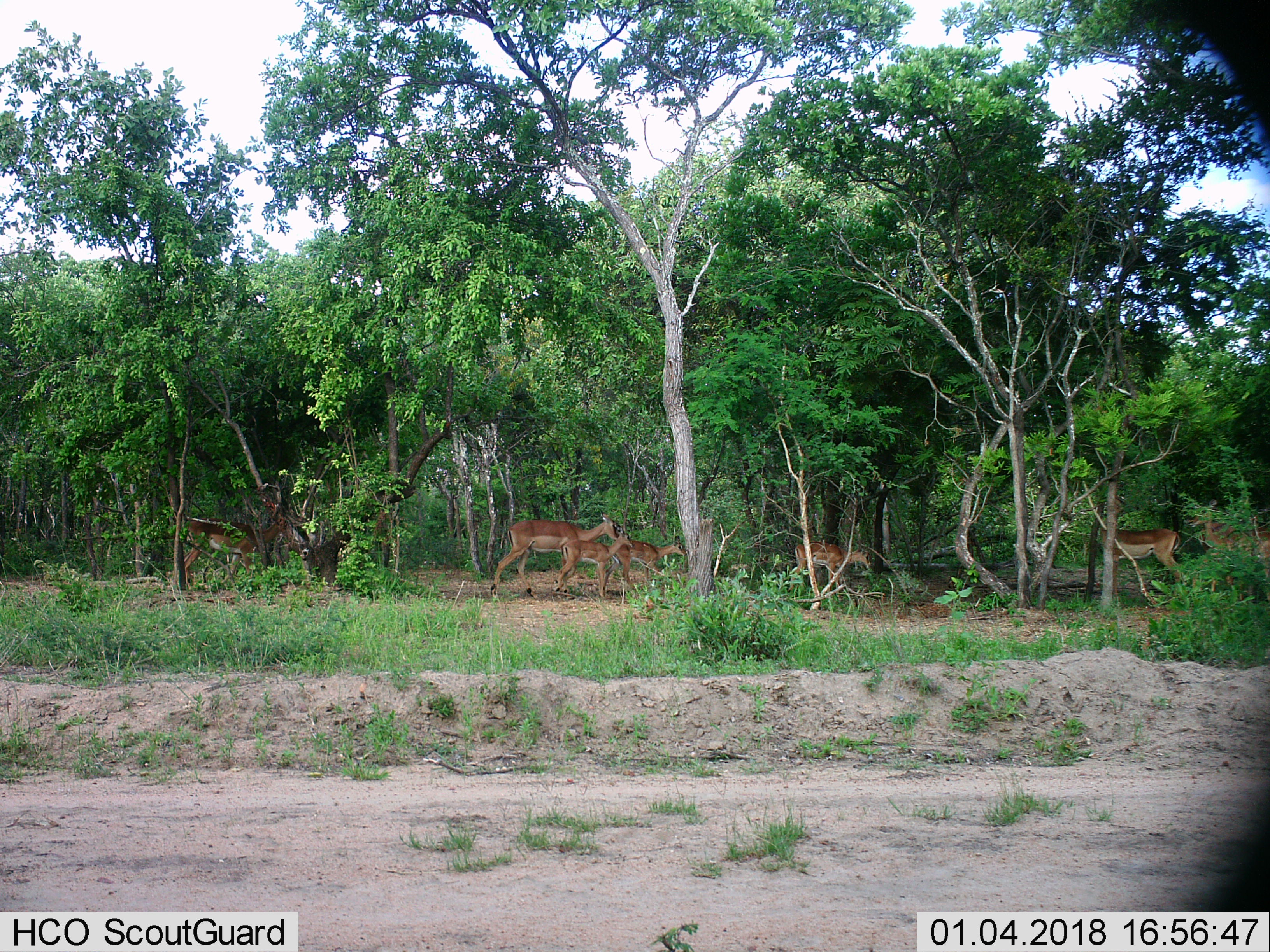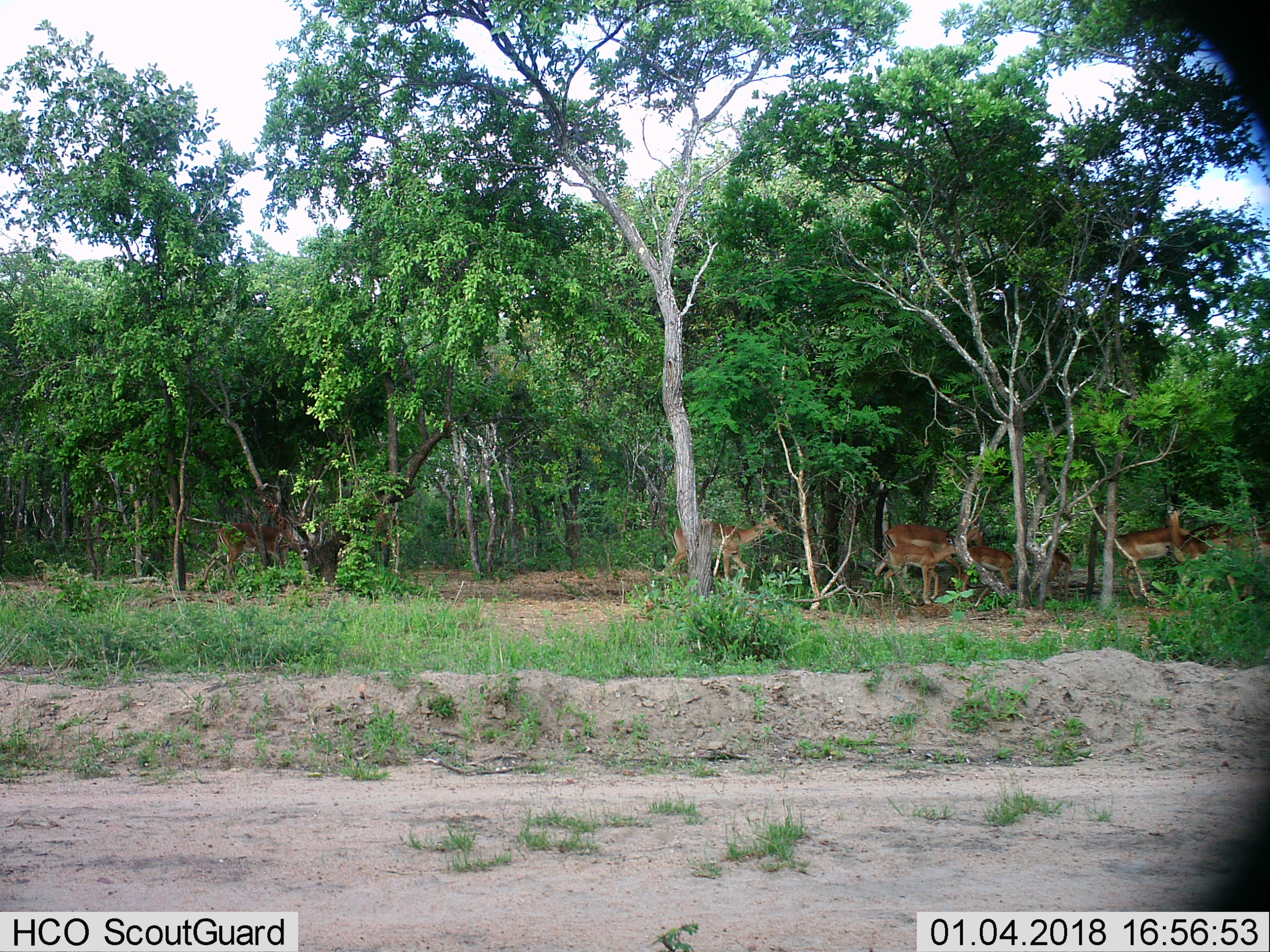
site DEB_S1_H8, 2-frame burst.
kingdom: Animalia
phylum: Chordata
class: Mammalia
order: Artiodactyla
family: Bovidae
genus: Aepyceros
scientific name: Aepyceros melampus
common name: impala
Impala (Aepyceros melampus), count 8. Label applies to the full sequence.